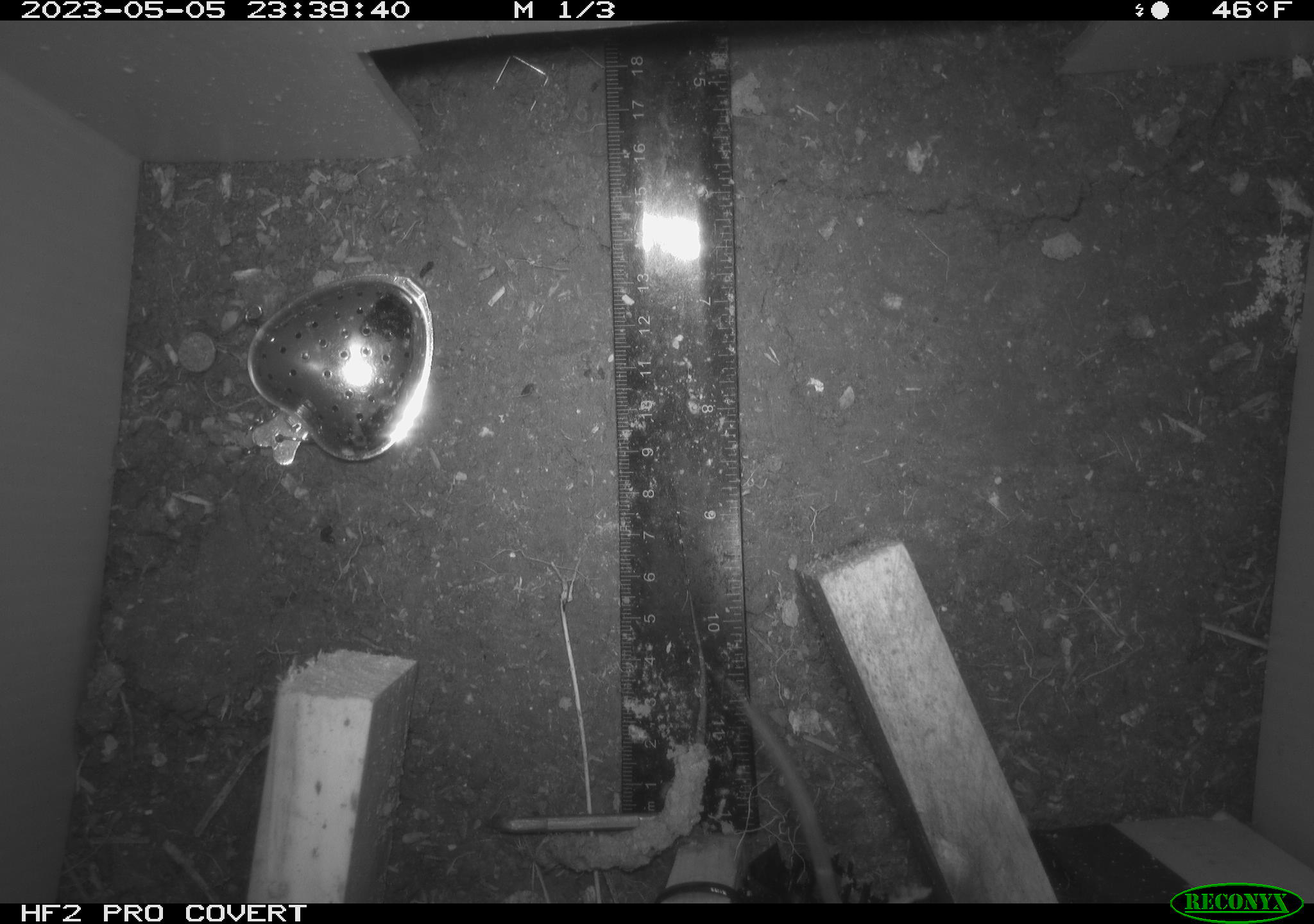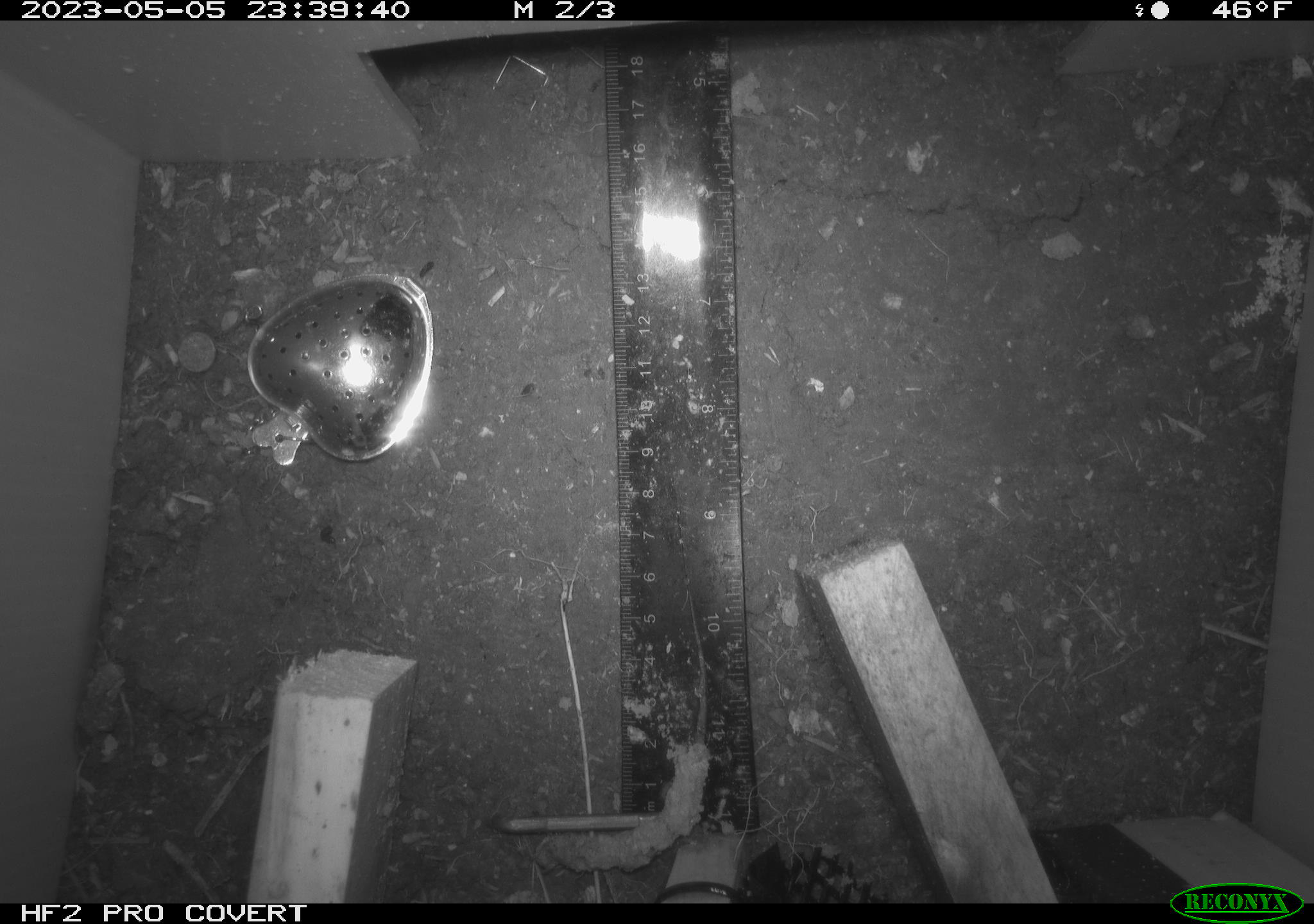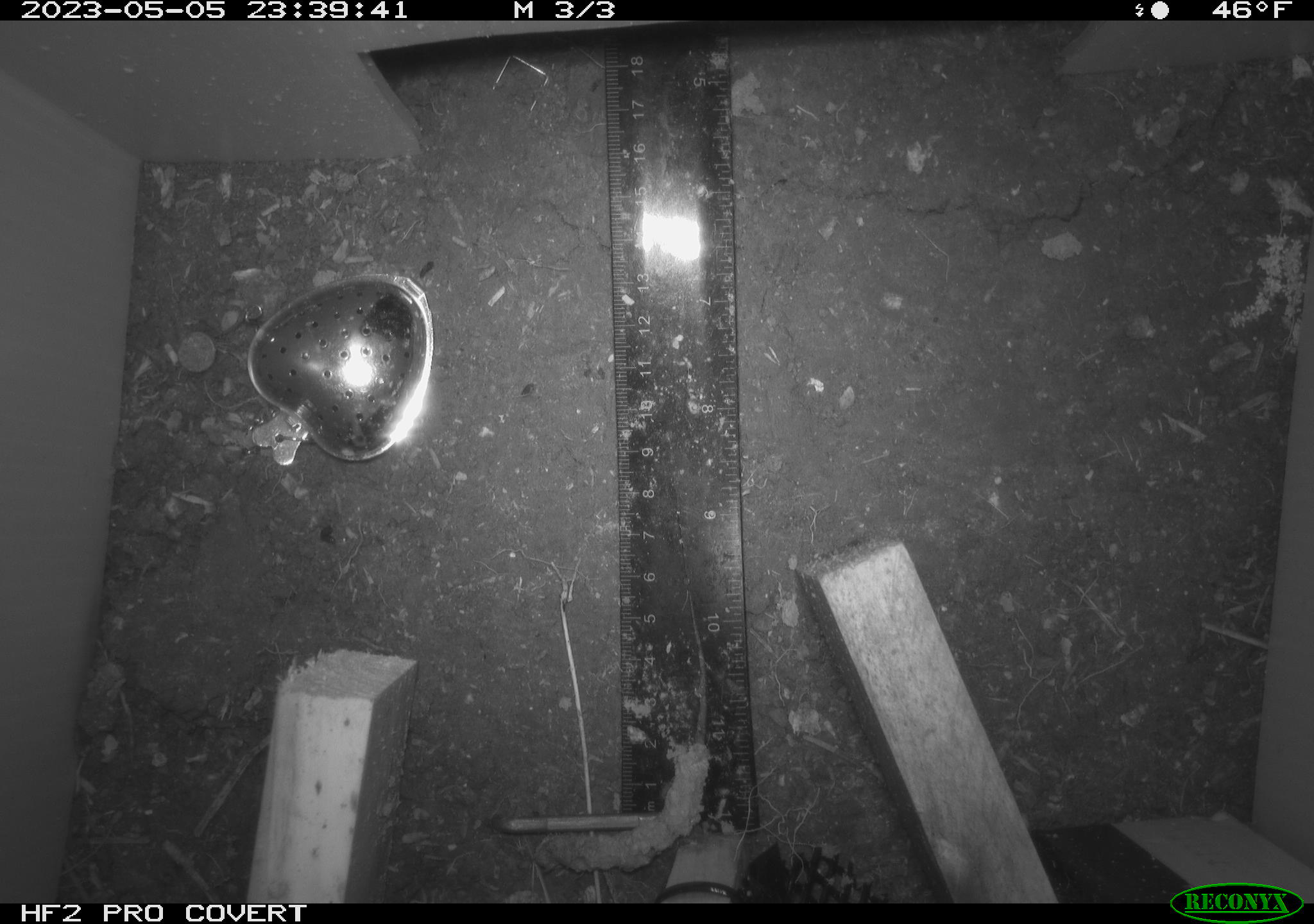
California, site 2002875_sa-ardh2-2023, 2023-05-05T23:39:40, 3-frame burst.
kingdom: Animalia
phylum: Chordata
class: Mammalia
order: Rodentia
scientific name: Rodentia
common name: mouse species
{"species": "mouse species (Rodentia)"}